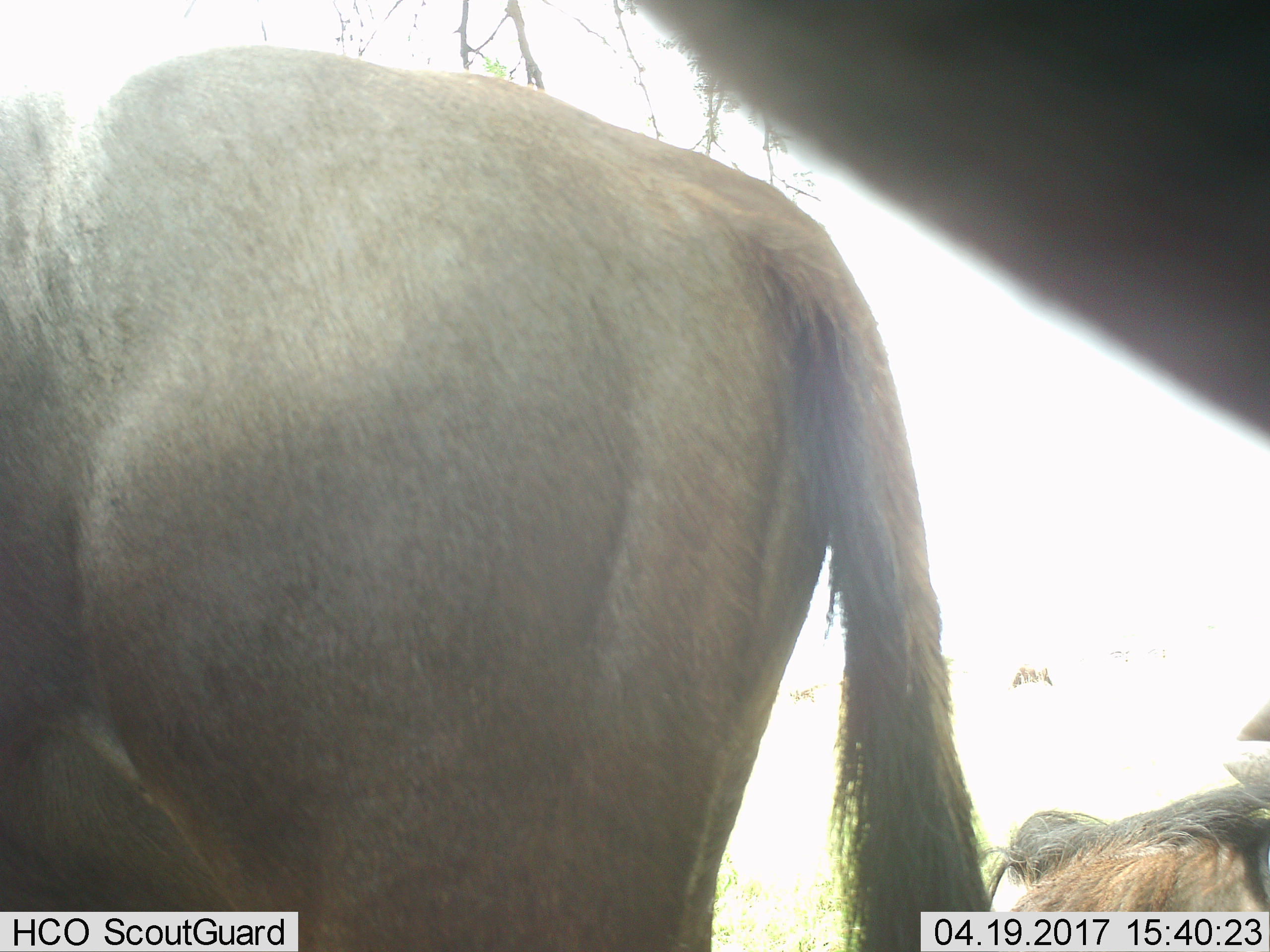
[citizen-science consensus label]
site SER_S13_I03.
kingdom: Animalia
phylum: Chordata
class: Mammalia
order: Artiodactyla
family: Bovidae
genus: Connochaetes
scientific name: Connochaetes taurinus taurinus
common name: blue wildebeest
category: wildebeestblue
Wildebeestblue (blue wildebeest) (Connochaetes taurinus taurinus), count 3. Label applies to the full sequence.